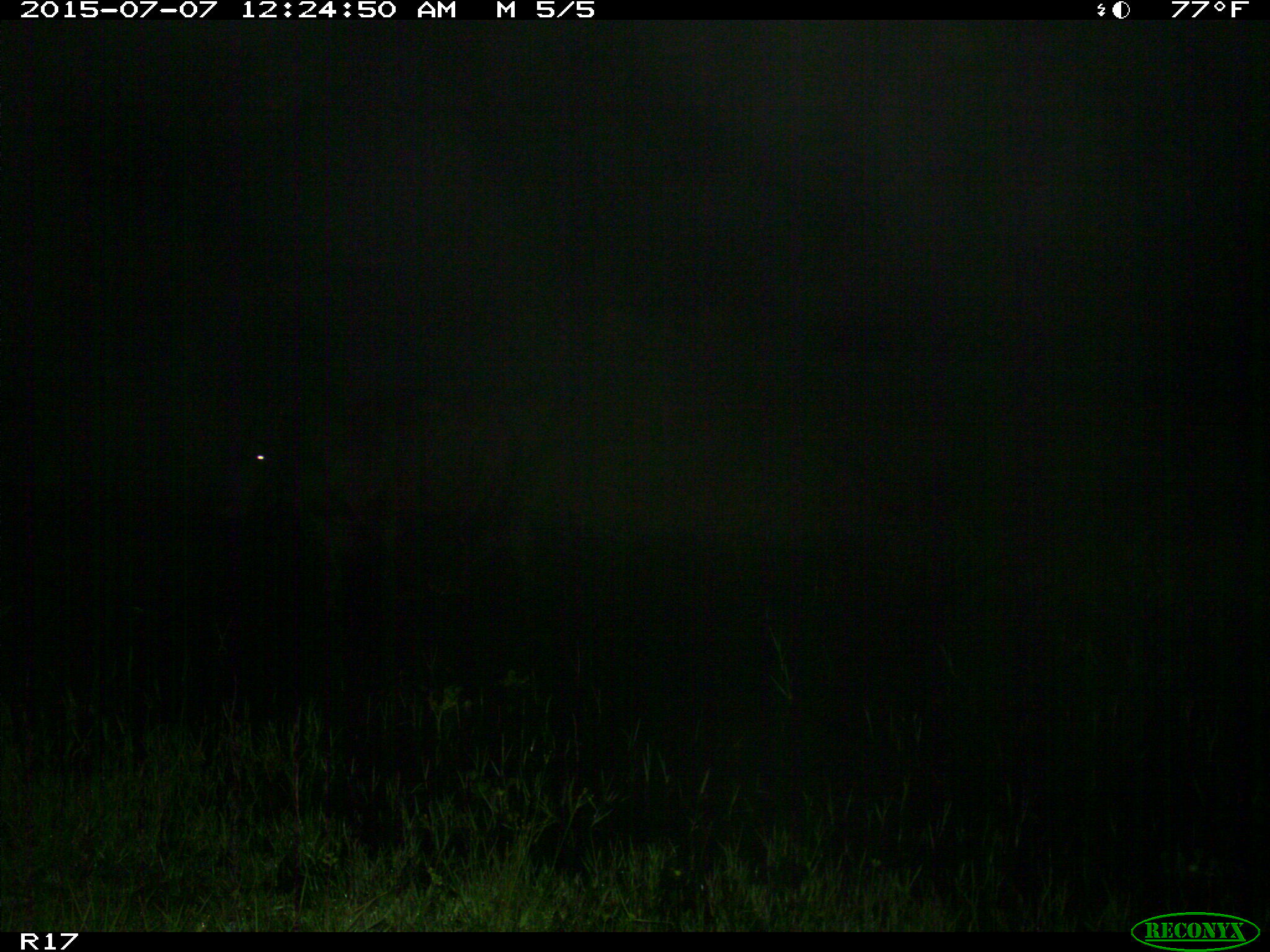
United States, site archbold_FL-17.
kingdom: Animalia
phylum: Chordata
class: Mammalia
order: Artiodactyla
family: Bovidae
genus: Bos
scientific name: Bos taurus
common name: domestic cow